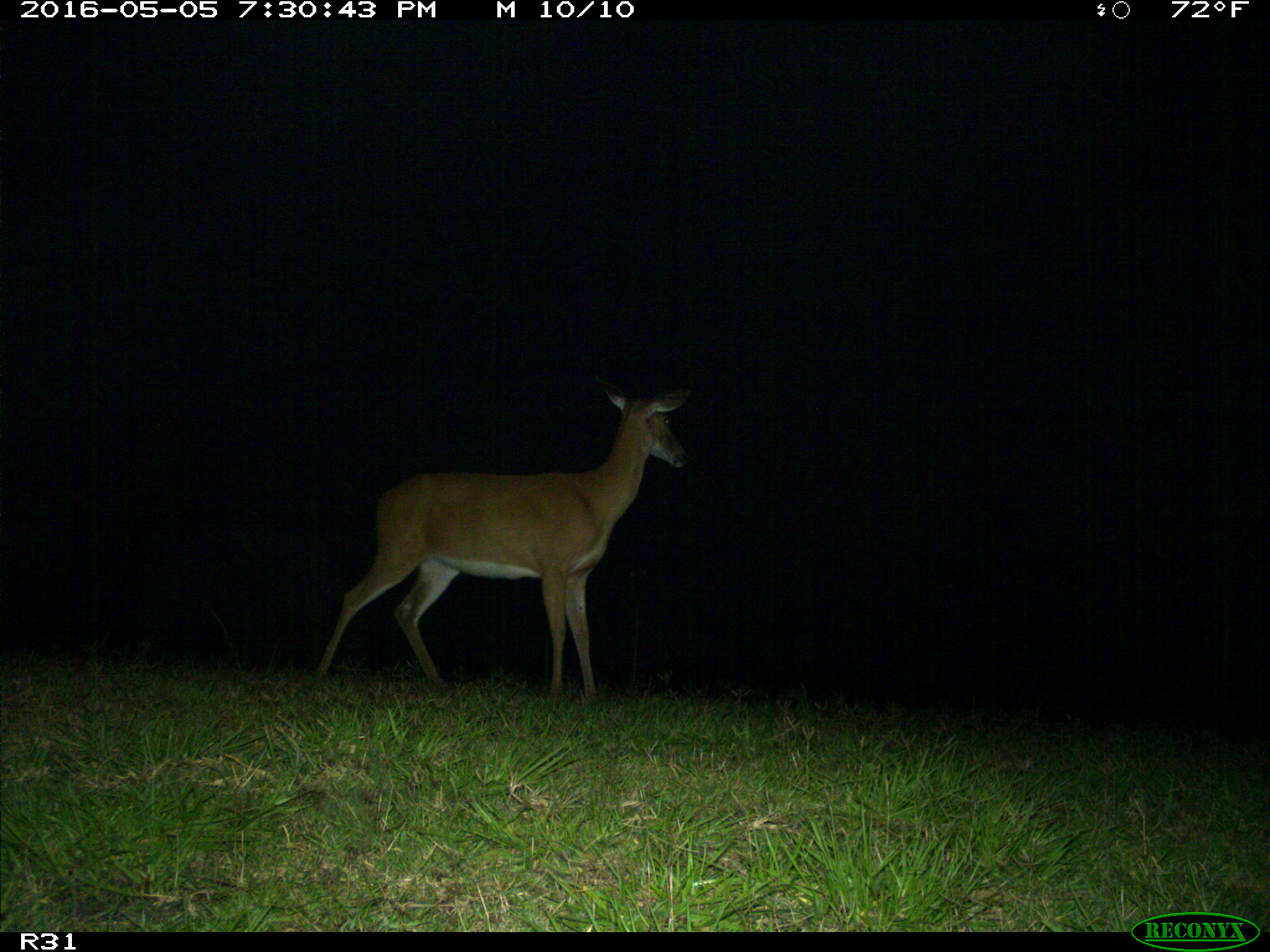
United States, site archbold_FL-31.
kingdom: Animalia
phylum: Chordata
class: Mammalia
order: Artiodactyla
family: Cervidae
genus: Odocoileus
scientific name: Odocoileus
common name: deer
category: unidentified deer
Unidentified deer (deer) (Odocoileus).